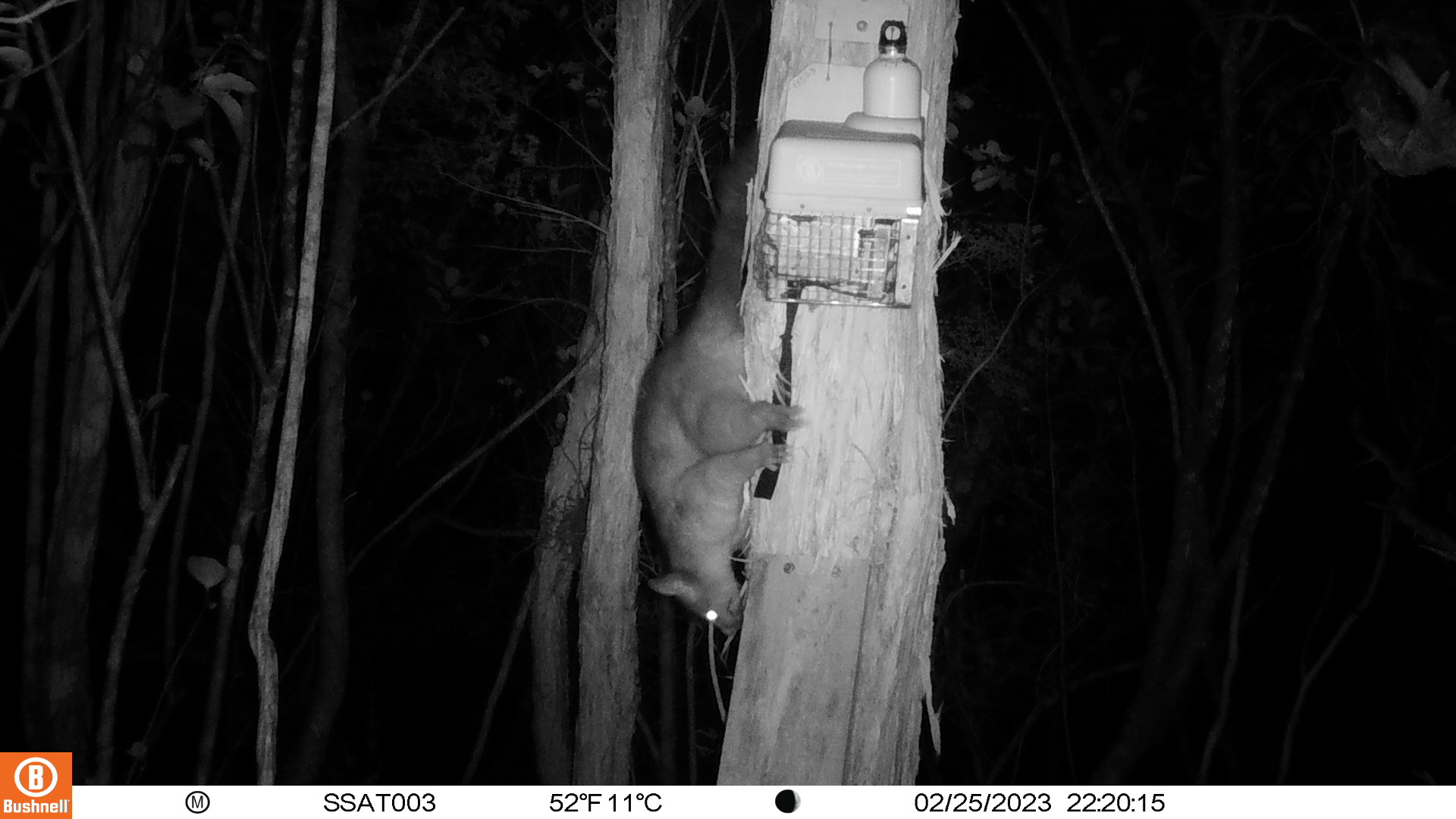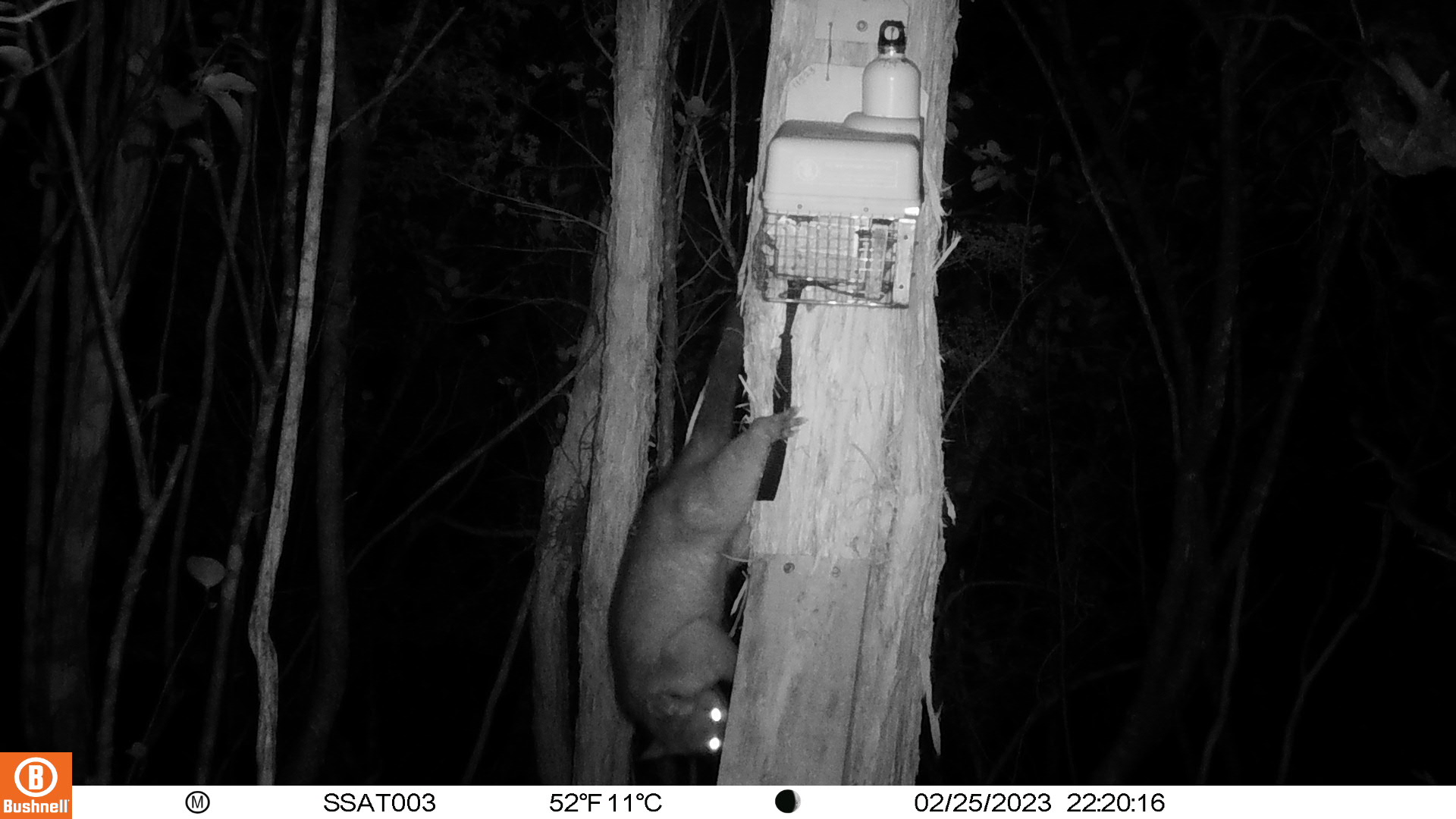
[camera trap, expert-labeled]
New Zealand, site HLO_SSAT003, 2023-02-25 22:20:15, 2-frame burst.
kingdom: Animalia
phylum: Chordata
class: Mammalia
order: Diprotodontia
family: Phalangeridae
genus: Trichosurus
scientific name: Trichosurus vulpecula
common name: common brushtail possum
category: possum